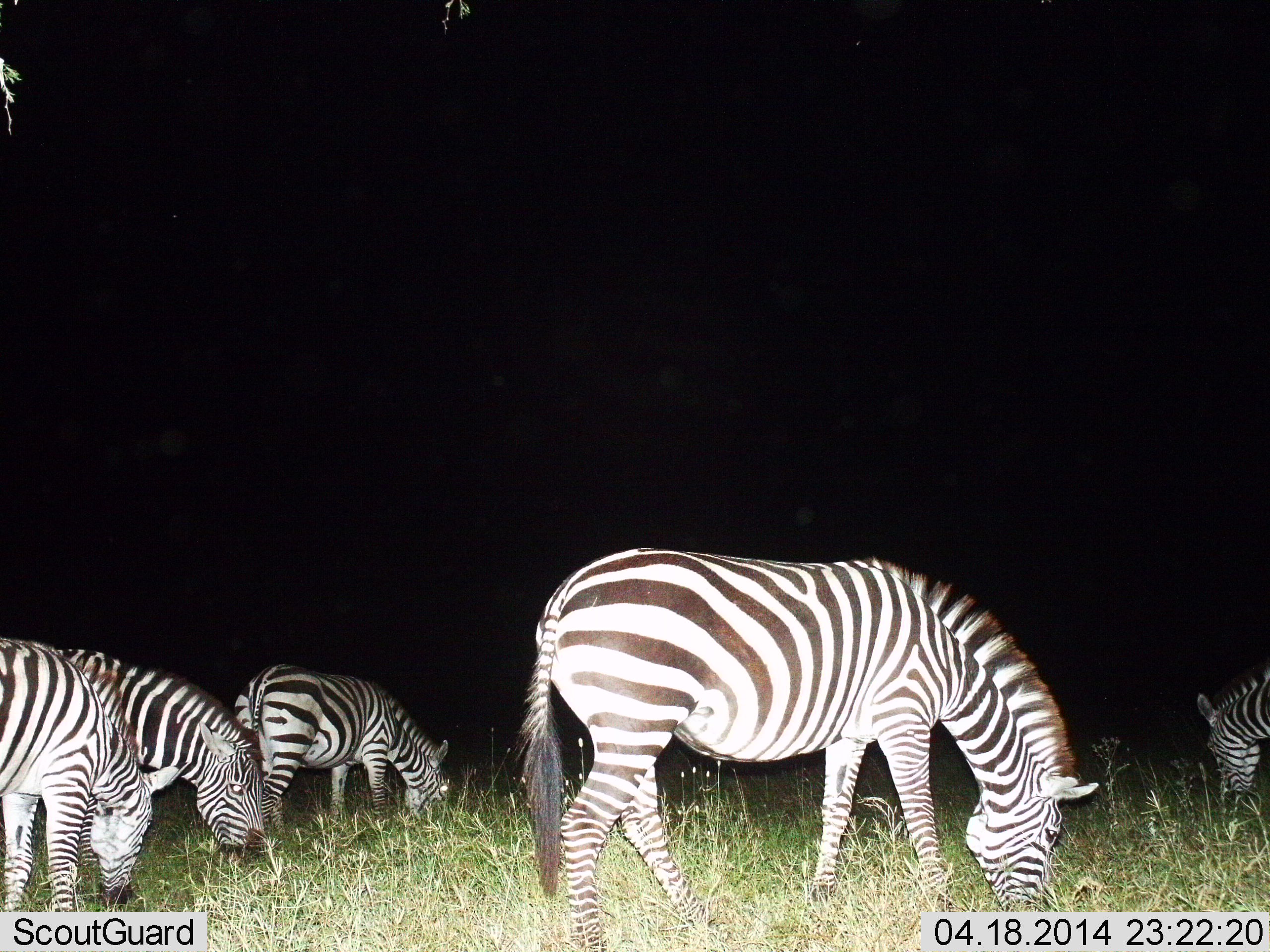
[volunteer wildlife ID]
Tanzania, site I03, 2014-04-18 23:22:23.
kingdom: Animalia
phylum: Chordata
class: Mammalia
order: Perissodactyla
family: Equidae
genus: Equus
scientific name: Equus quagga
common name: plains zebra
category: zebra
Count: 5.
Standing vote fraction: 15%.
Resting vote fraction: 0%.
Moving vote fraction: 0%.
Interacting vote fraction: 0%.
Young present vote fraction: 0%.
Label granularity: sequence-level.